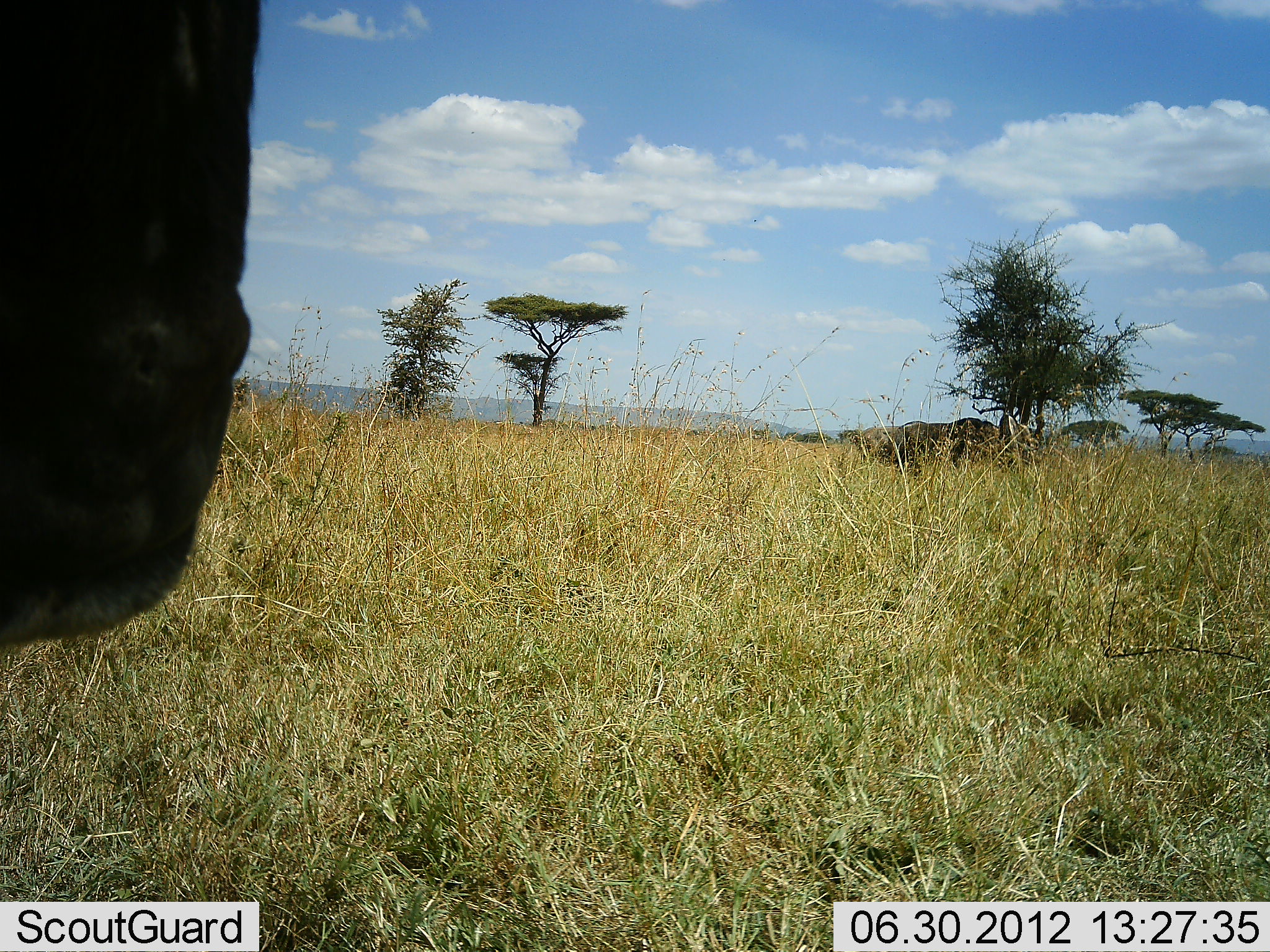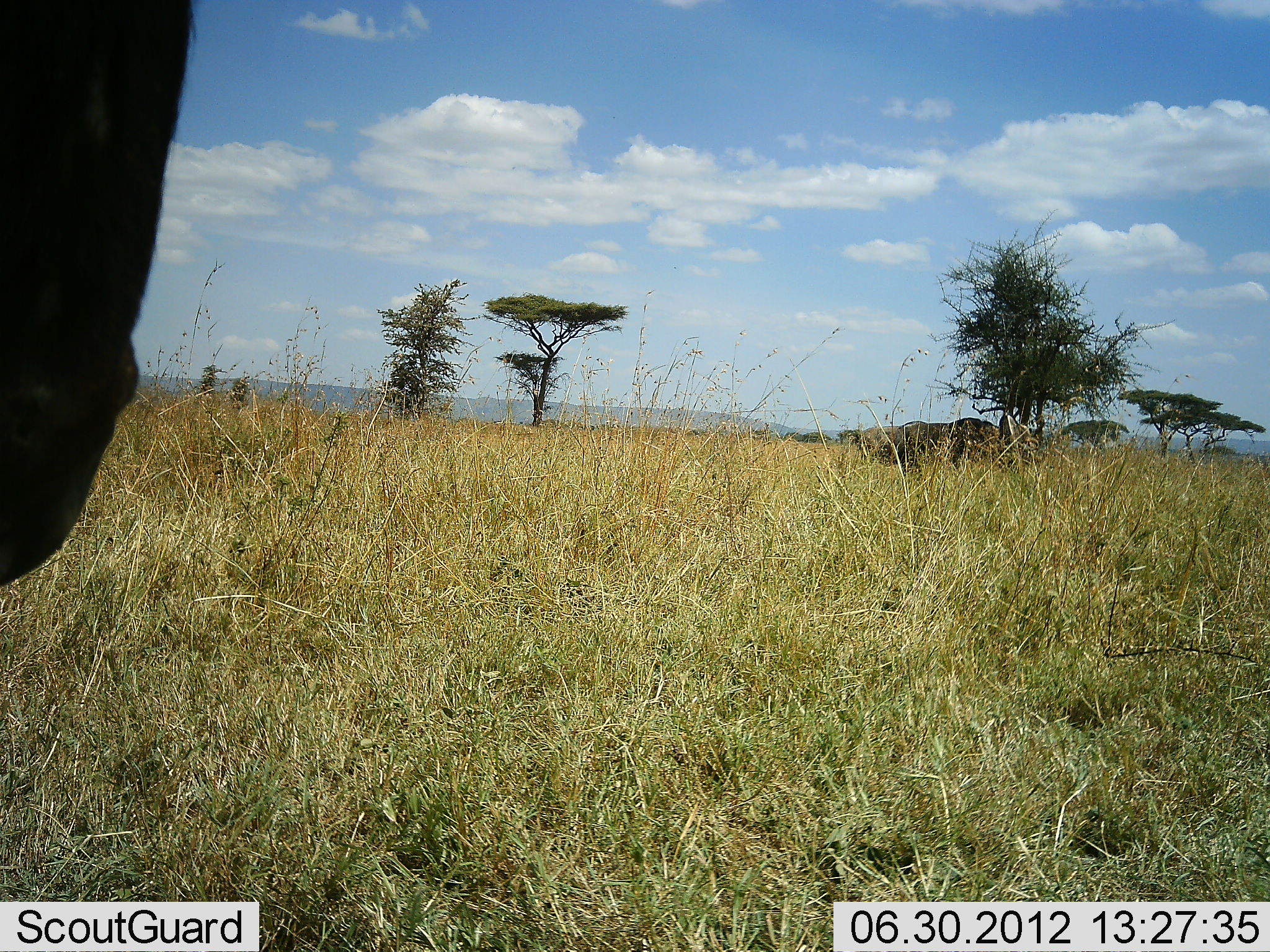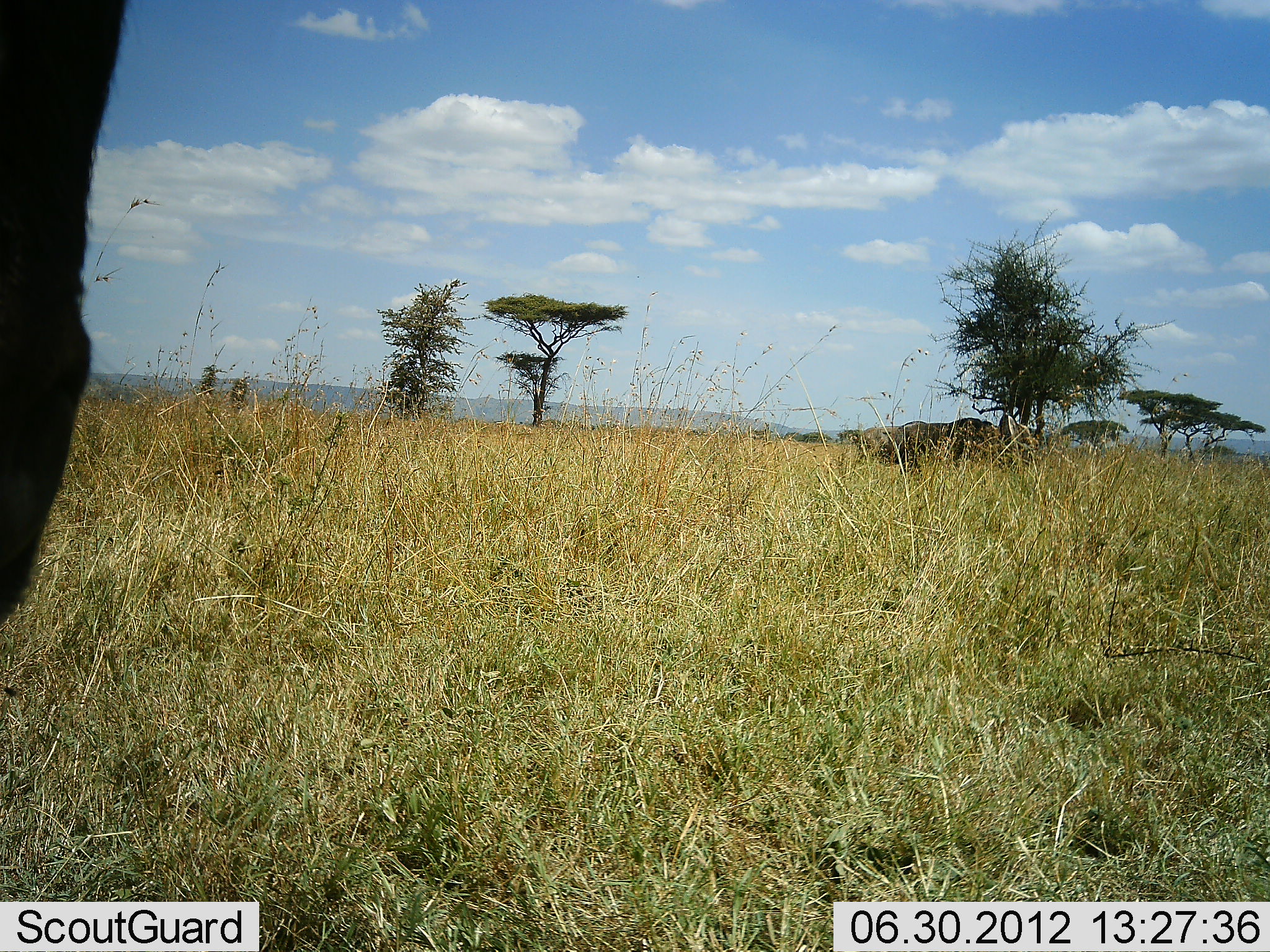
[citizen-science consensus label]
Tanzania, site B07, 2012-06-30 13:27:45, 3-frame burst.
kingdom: Animalia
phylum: Chordata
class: Mammalia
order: Artiodactyla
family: Bovidae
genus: Connochaetes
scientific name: Connochaetes taurinus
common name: blue wildebeest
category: wildebeest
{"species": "wildebeest (blue wildebeest) (Connochaetes taurinus)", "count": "1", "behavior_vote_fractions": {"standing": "100%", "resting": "0%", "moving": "0%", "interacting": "0%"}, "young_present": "0%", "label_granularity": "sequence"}